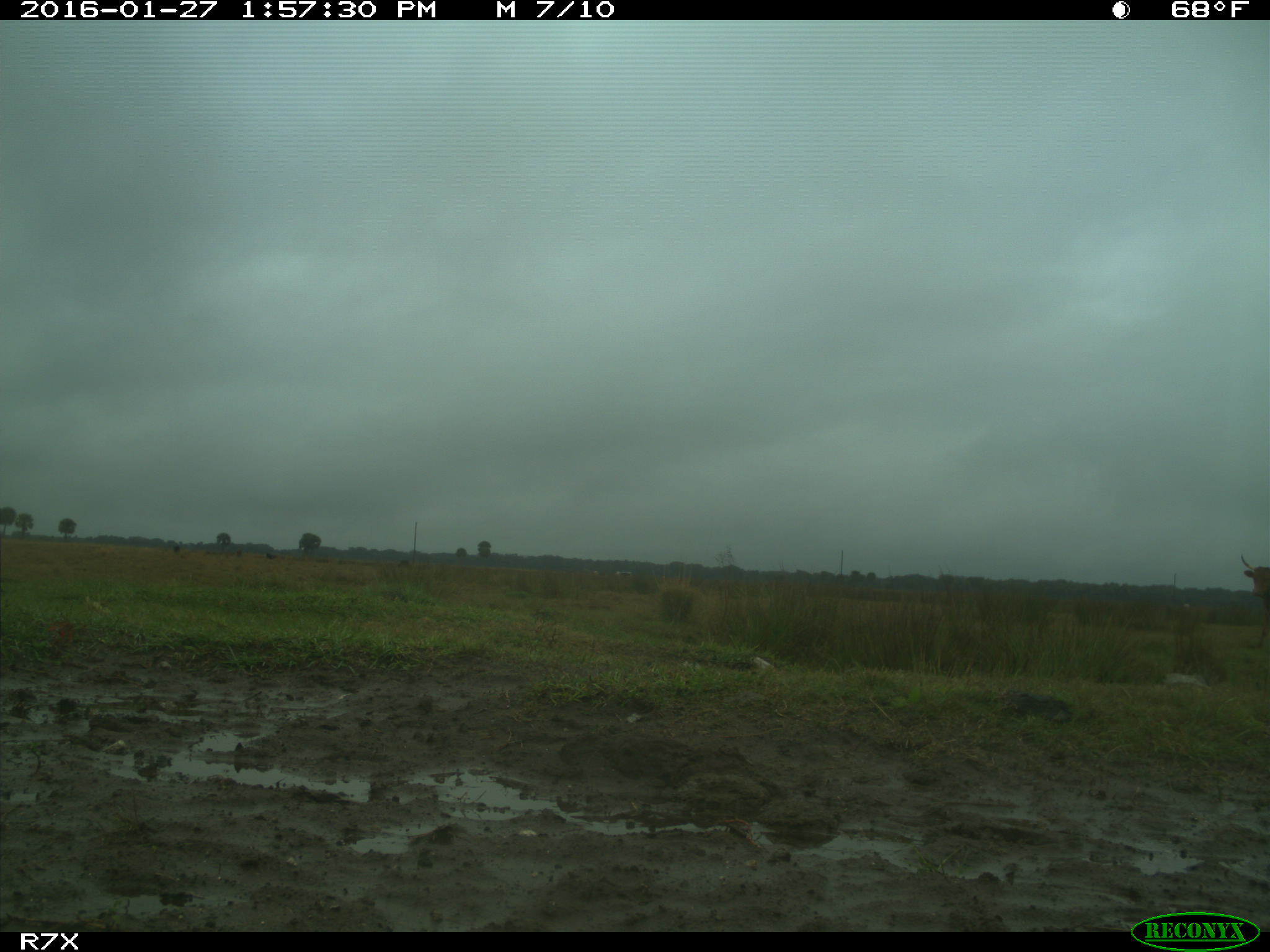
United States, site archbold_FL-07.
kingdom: Animalia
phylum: Chordata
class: Mammalia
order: Artiodactyla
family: Bovidae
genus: Bos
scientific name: Bos taurus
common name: domestic cow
Bos taurus (domestic cow).